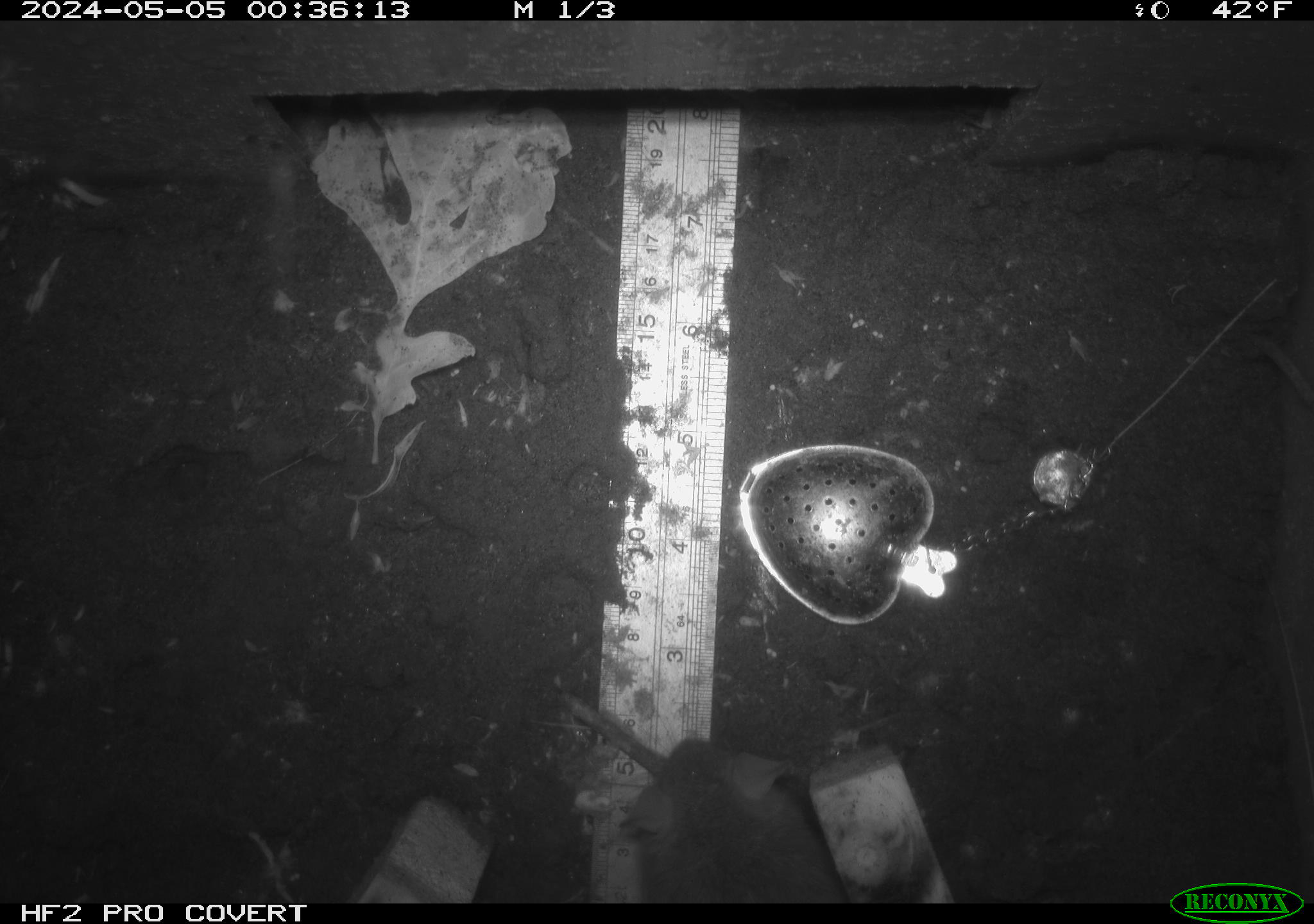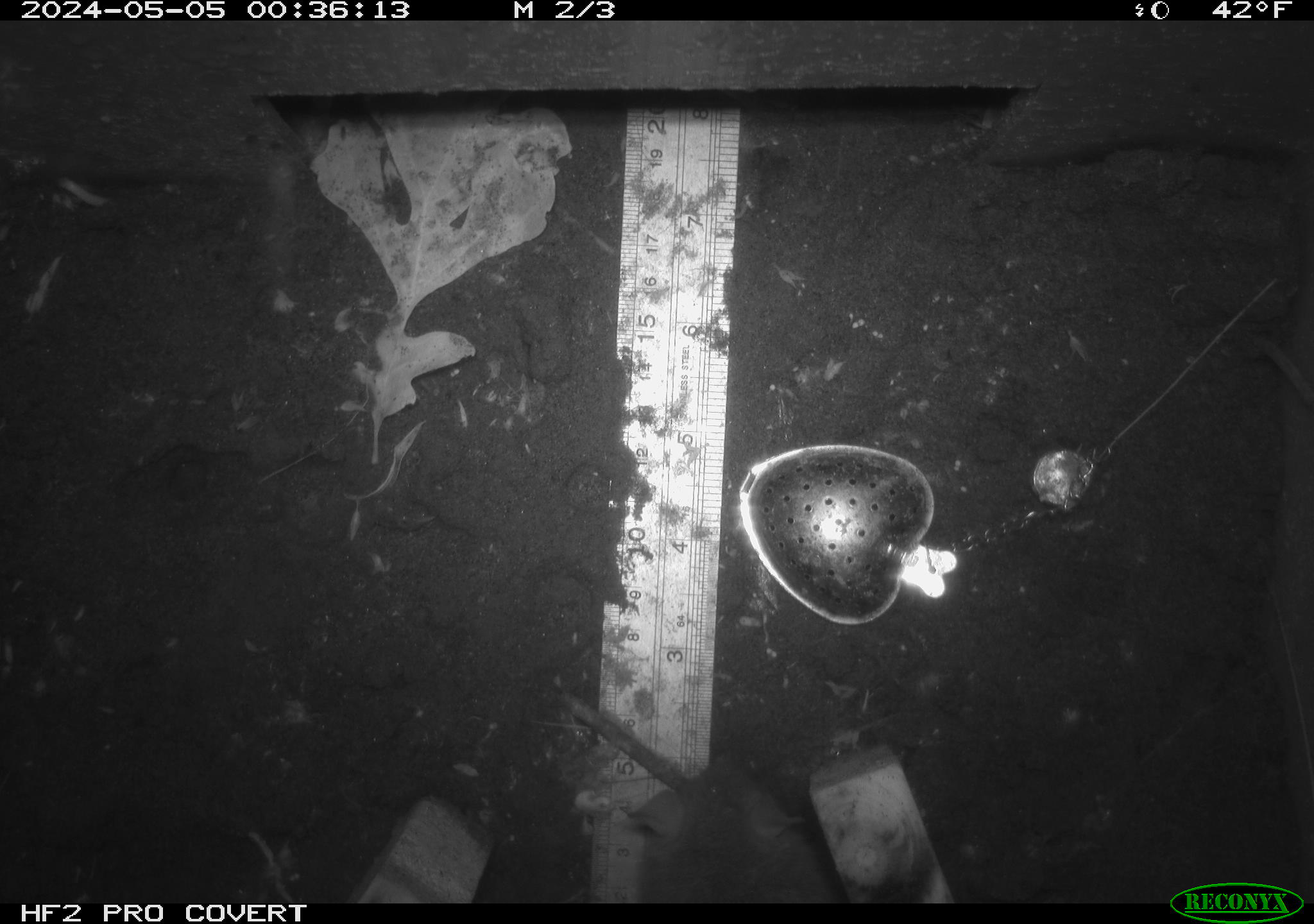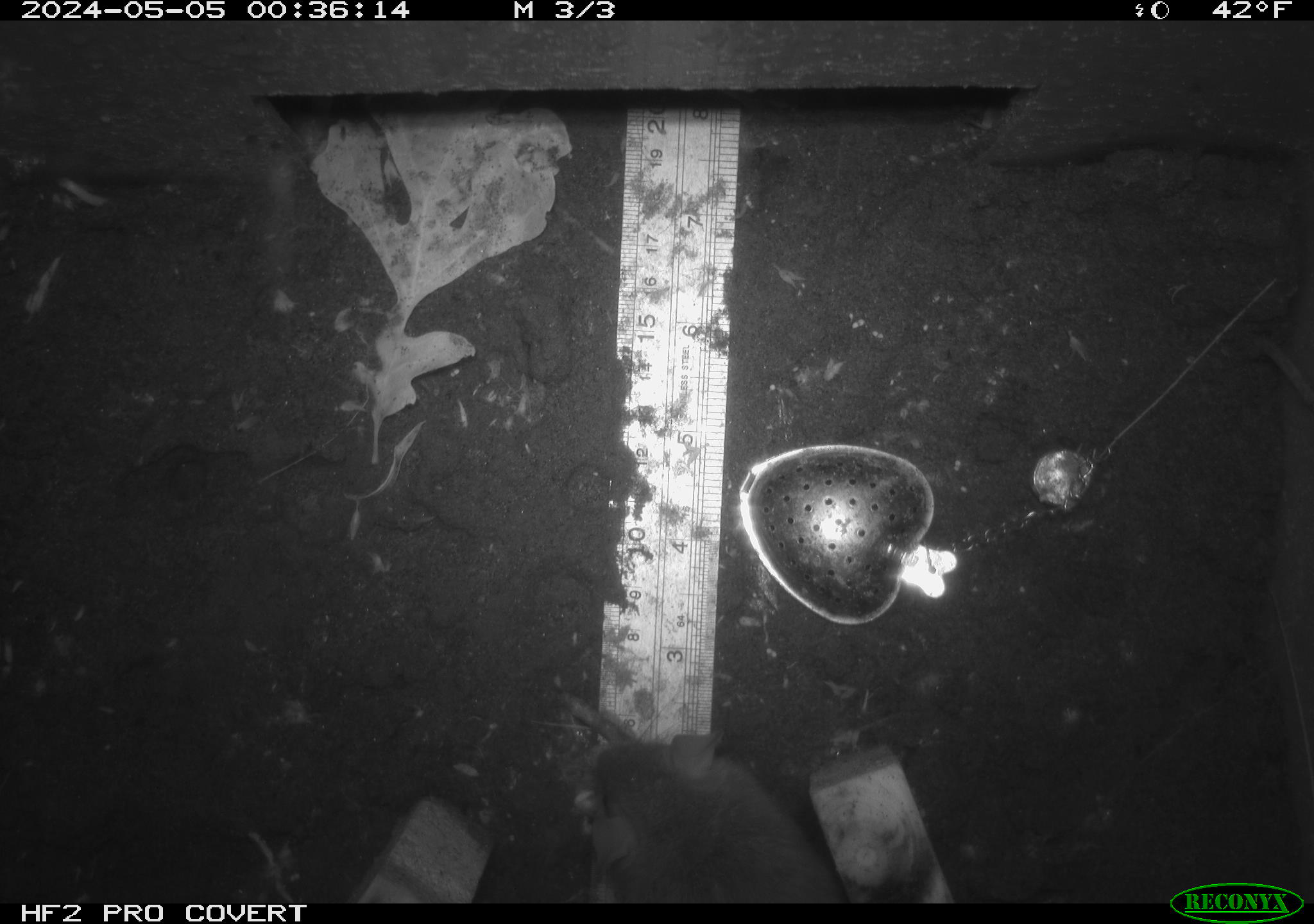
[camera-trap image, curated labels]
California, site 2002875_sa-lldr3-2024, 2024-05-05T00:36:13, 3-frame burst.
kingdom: Animalia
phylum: Chordata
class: Mammalia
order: Rodentia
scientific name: Rodentia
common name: rodent